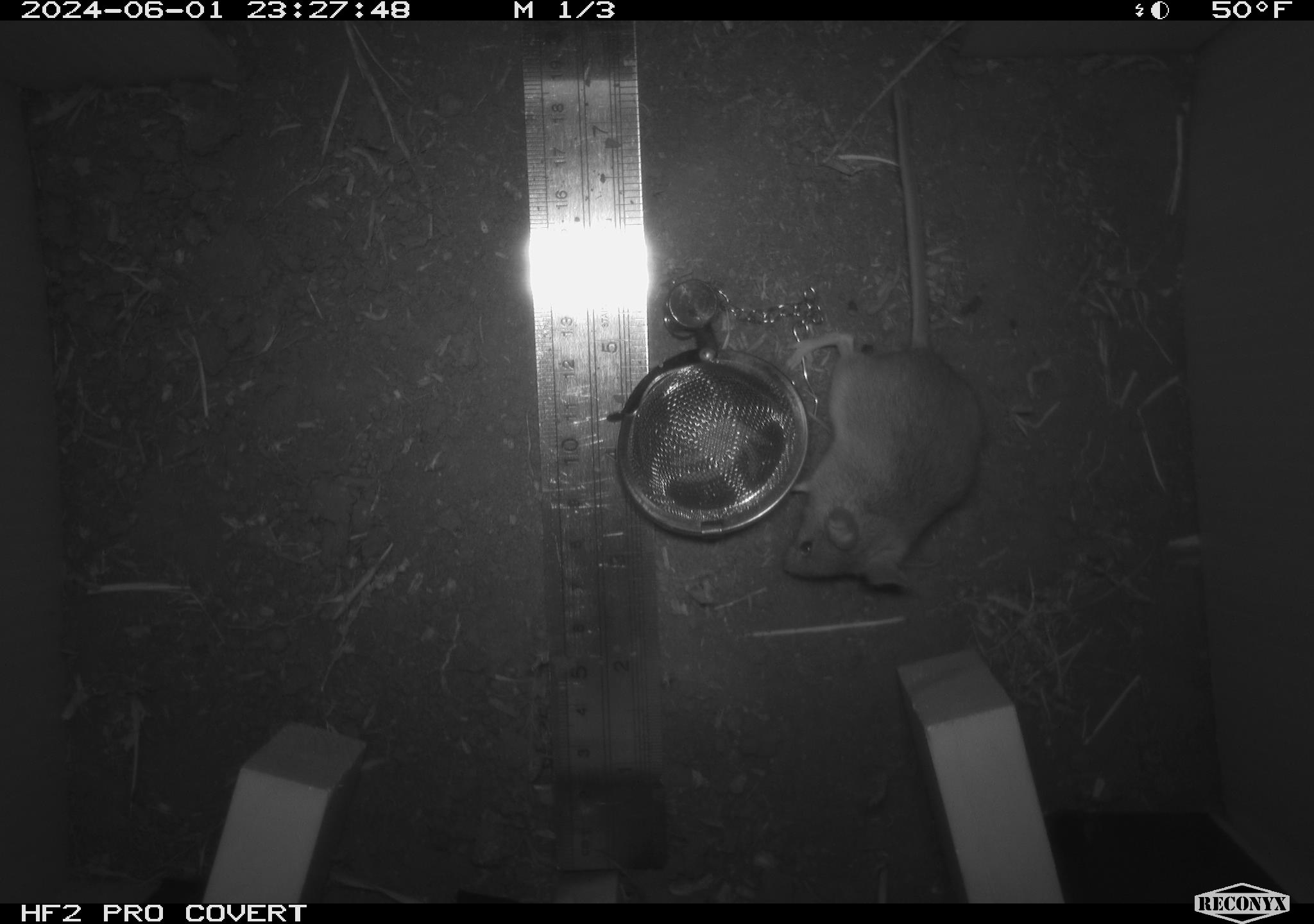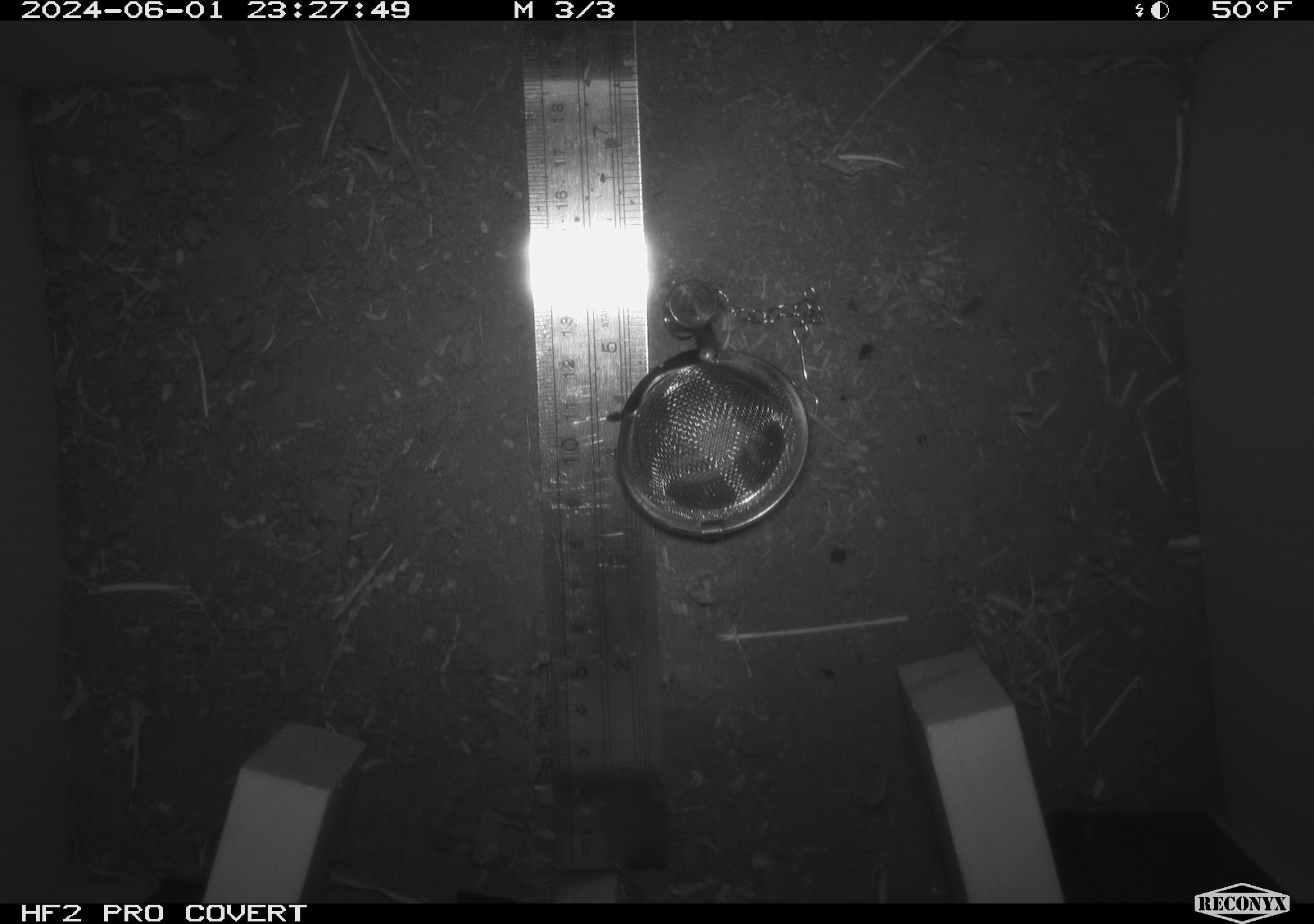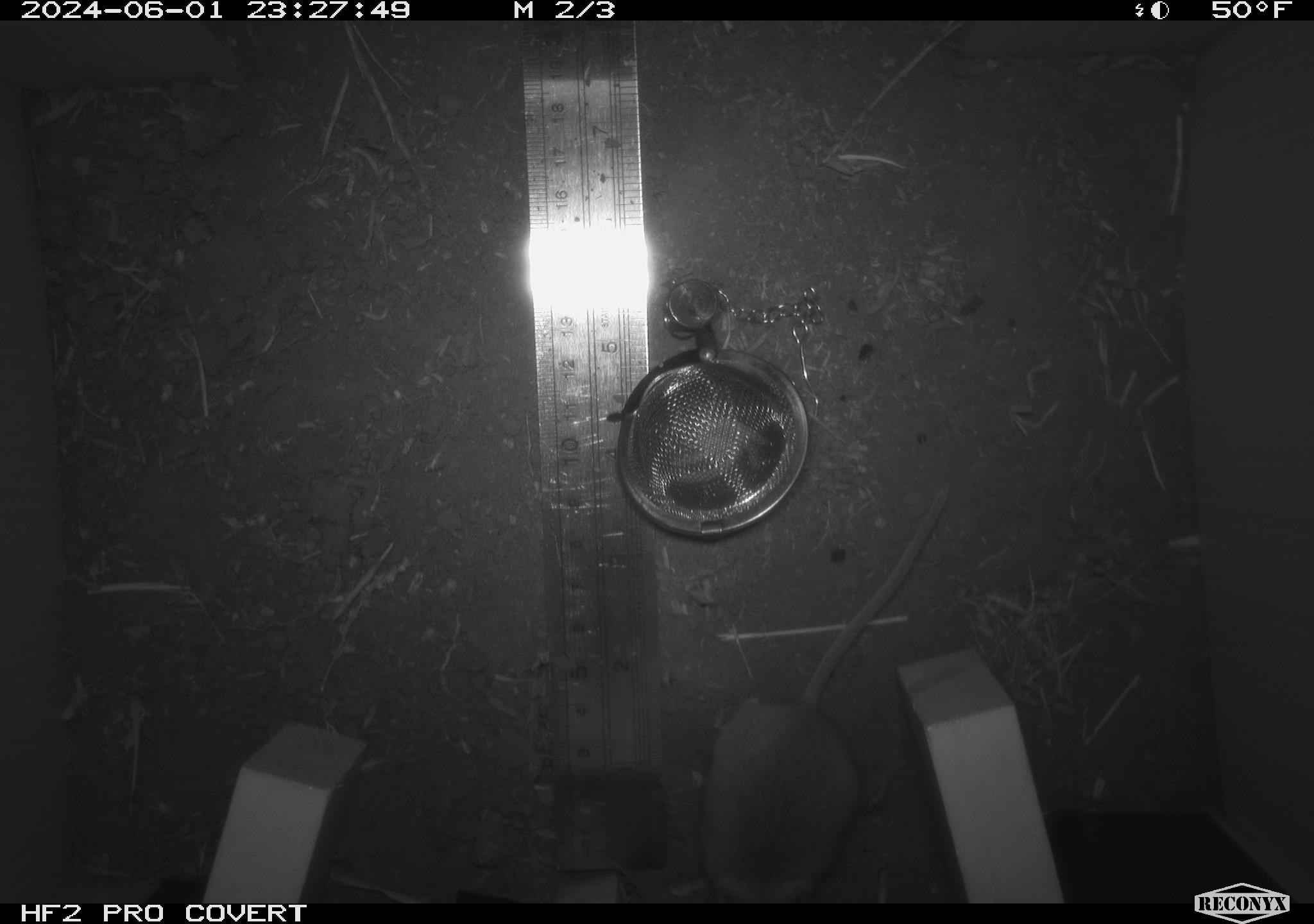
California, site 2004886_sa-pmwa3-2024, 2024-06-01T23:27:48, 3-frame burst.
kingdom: Animalia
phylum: Chordata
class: Mammalia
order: Rodentia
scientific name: Rodentia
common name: mouse species